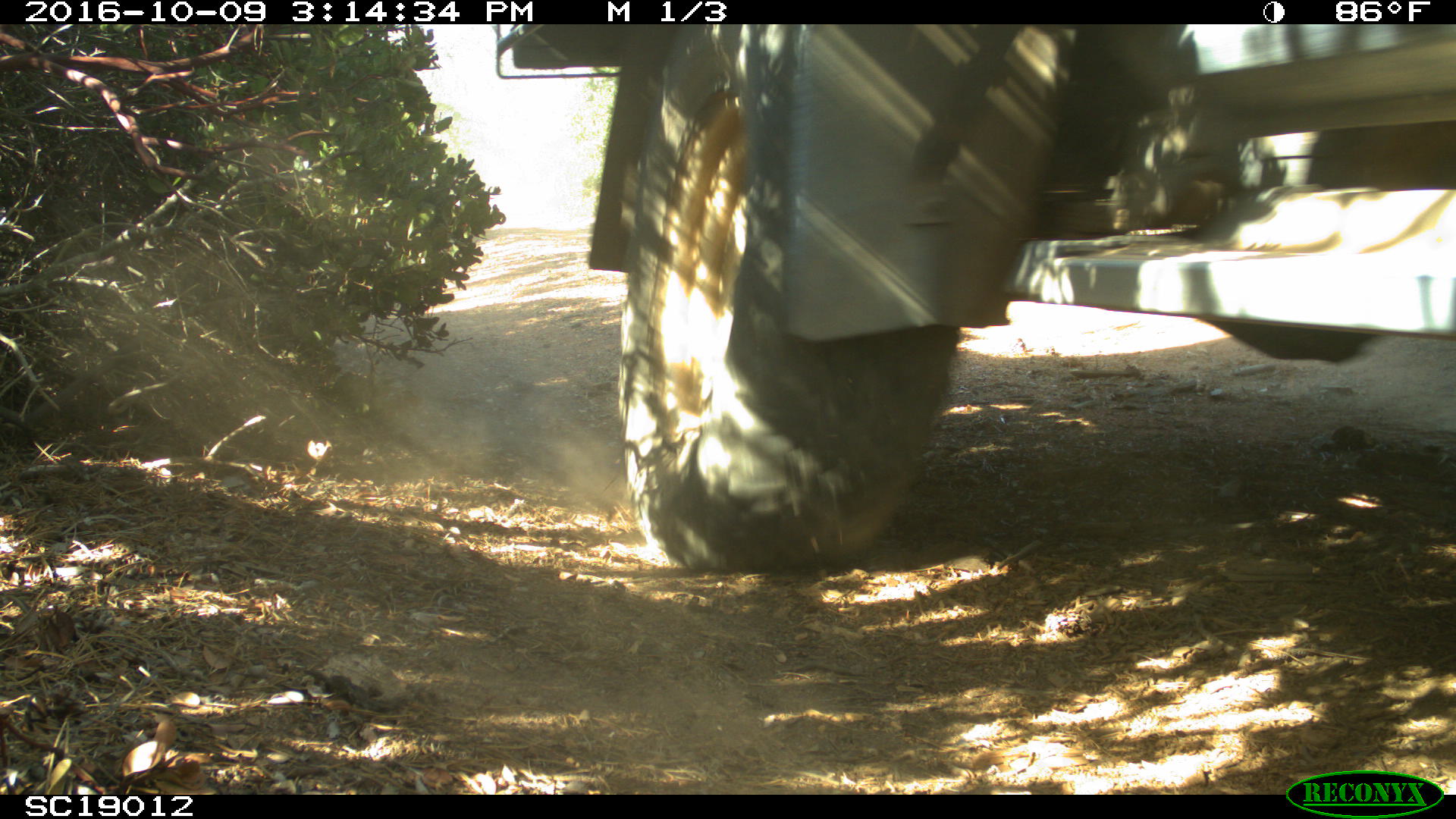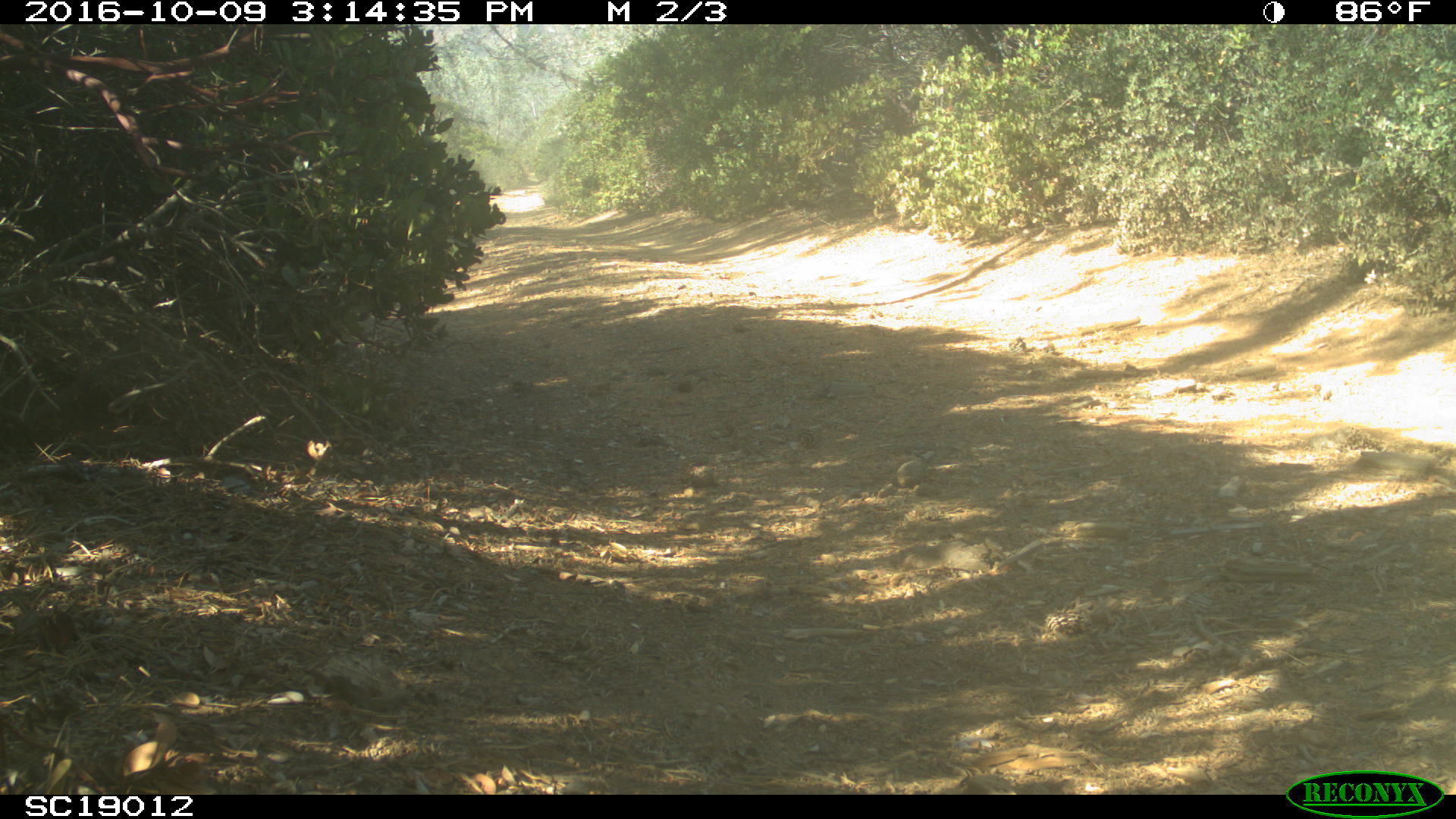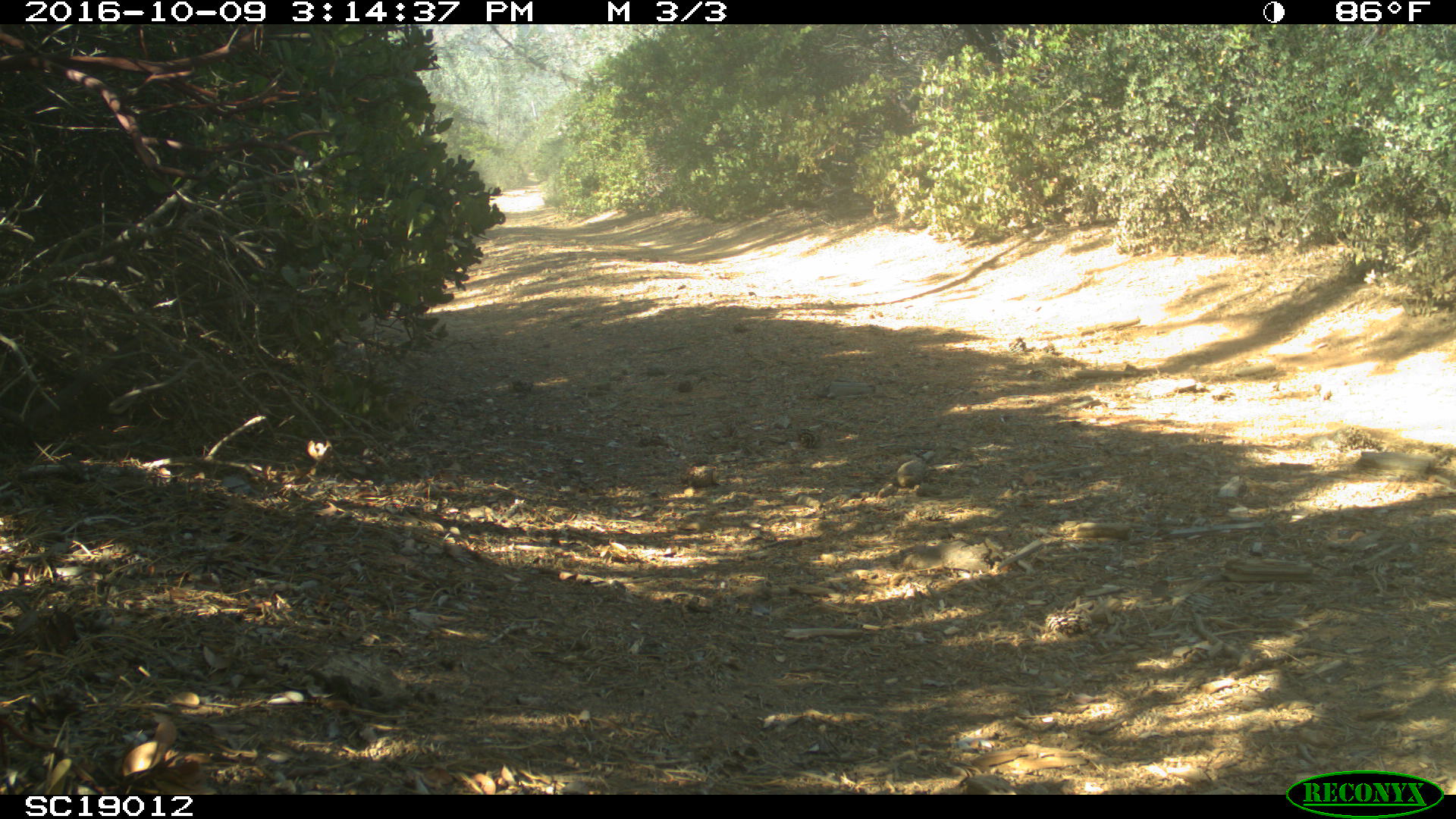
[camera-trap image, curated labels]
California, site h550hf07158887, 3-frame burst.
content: no animal present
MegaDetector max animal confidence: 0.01